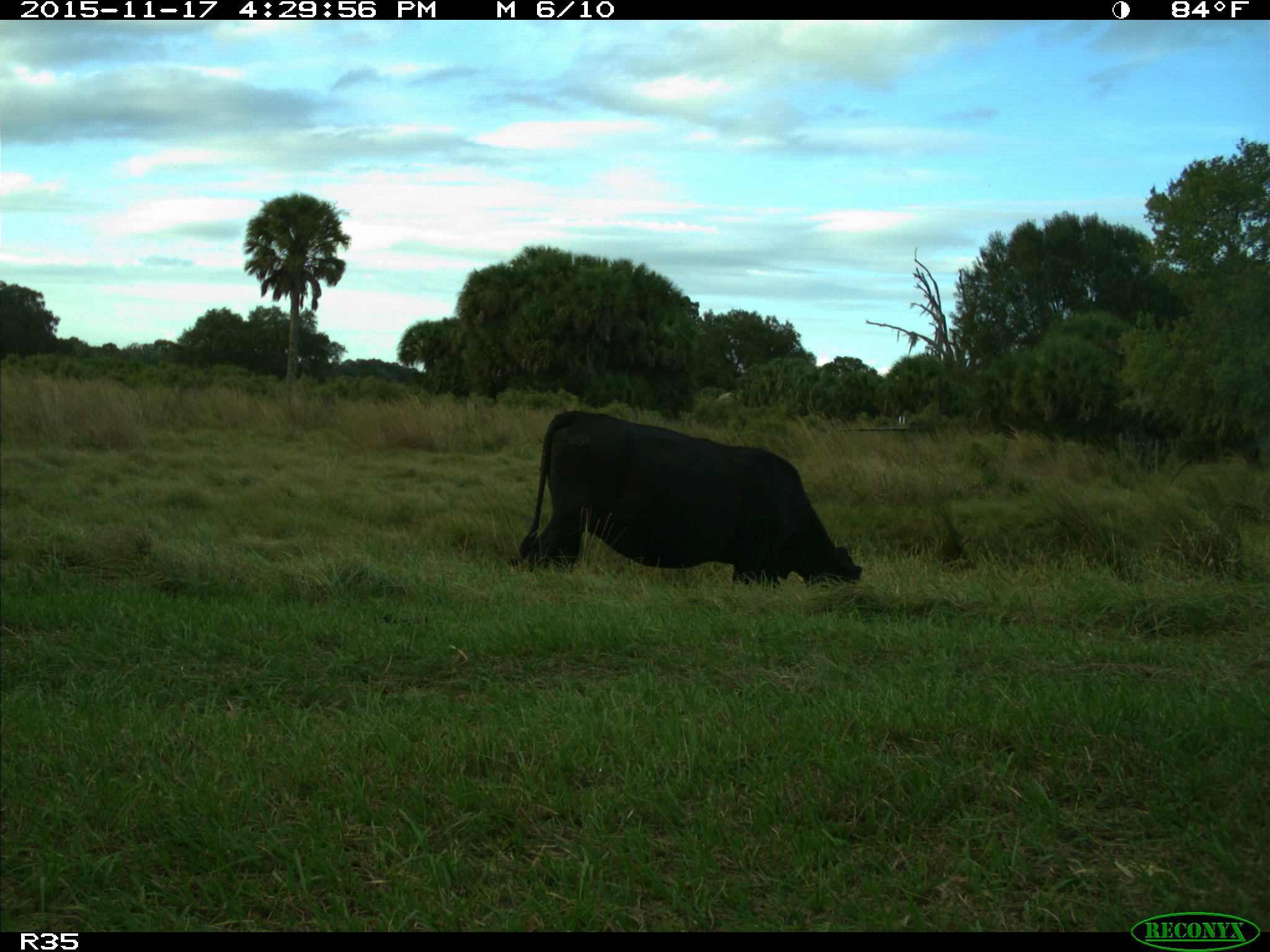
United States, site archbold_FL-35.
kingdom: Animalia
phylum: Chordata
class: Mammalia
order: Artiodactyla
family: Bovidae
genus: Bos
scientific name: Bos taurus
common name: domestic cow